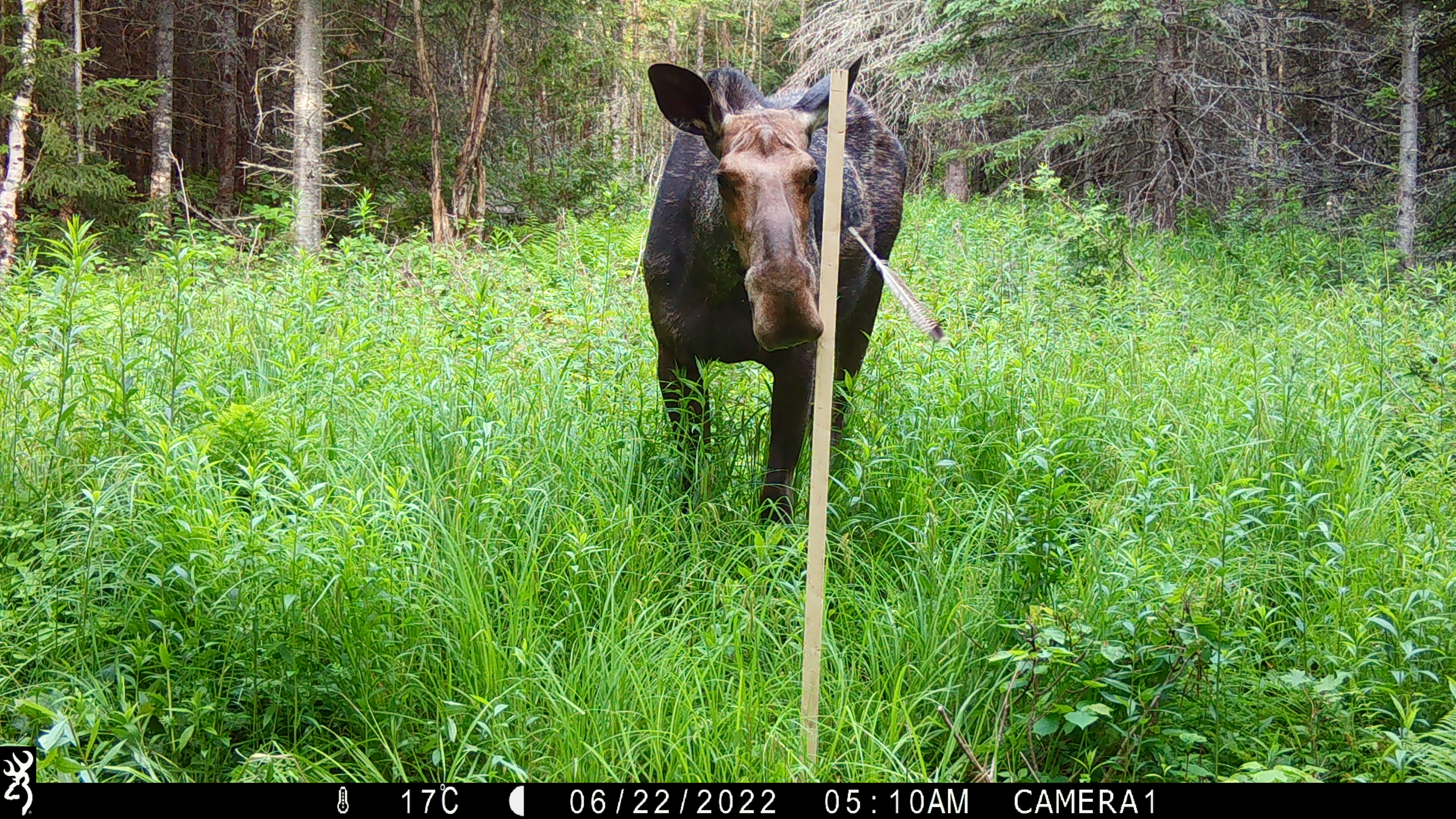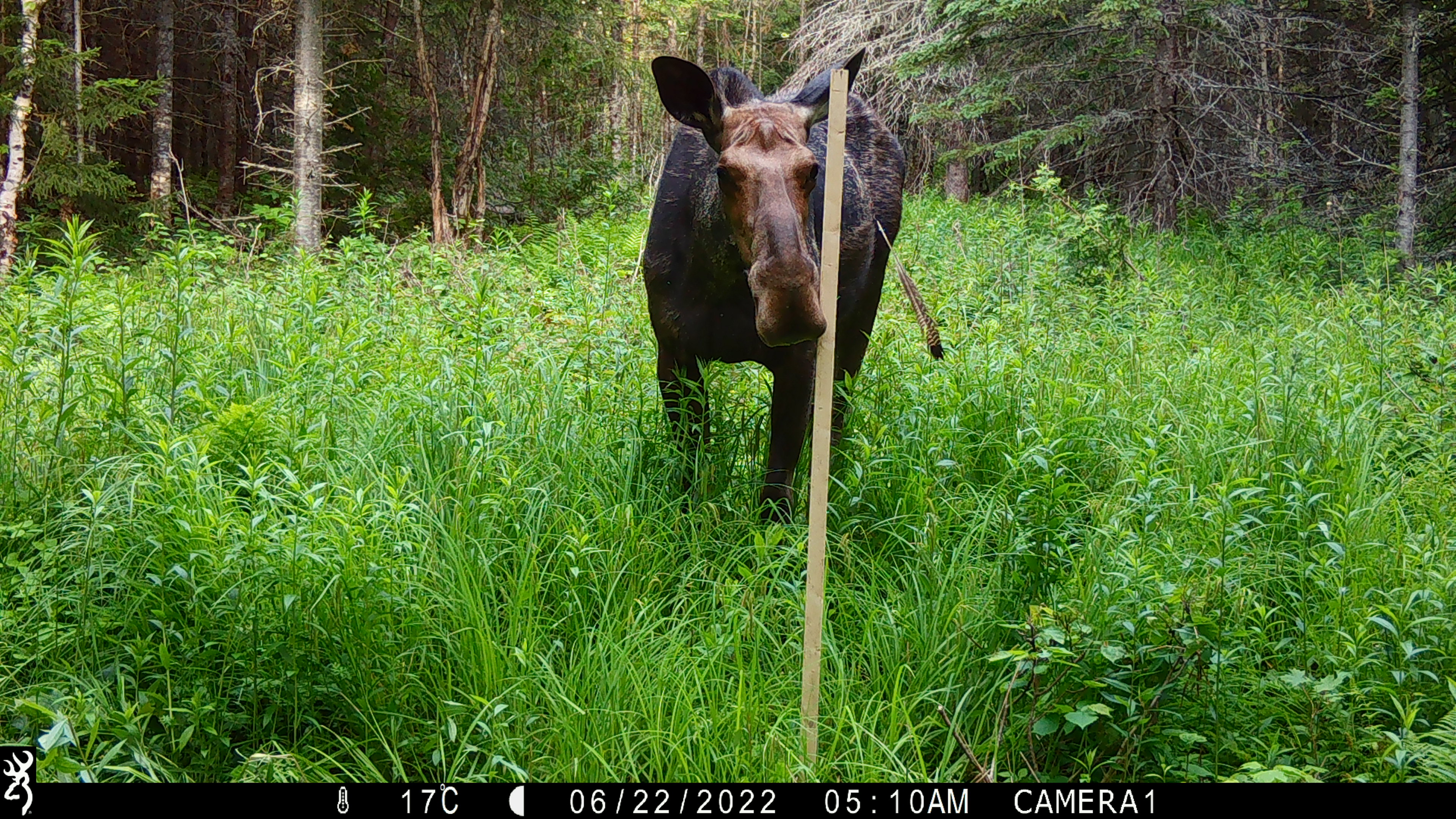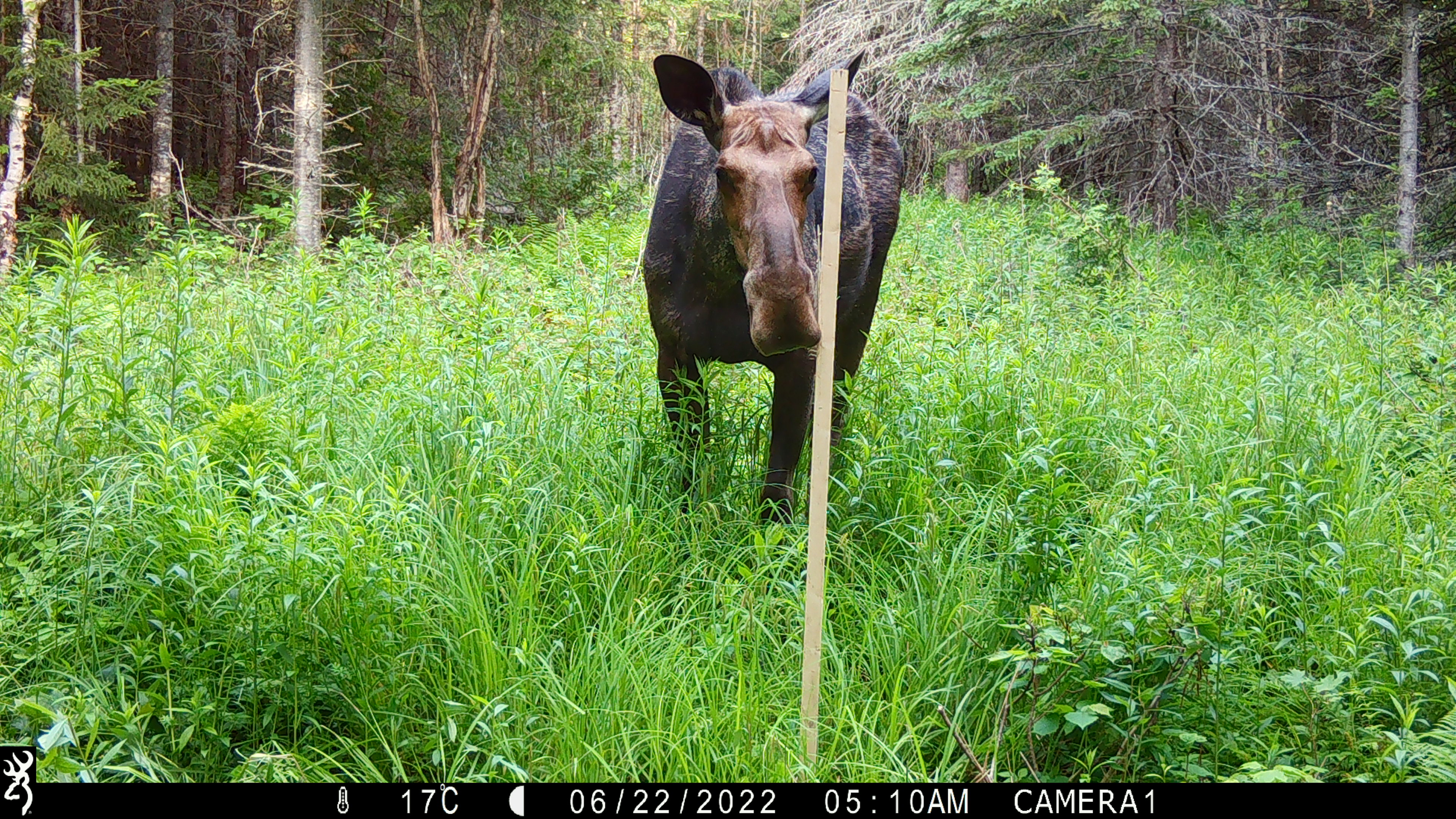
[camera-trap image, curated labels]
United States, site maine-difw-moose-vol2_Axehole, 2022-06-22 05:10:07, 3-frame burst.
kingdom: Animalia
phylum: Chordata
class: Mammalia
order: Artiodactyla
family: Cervidae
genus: Alces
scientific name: Alces alces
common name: moose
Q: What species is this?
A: Moose (Alces alces).